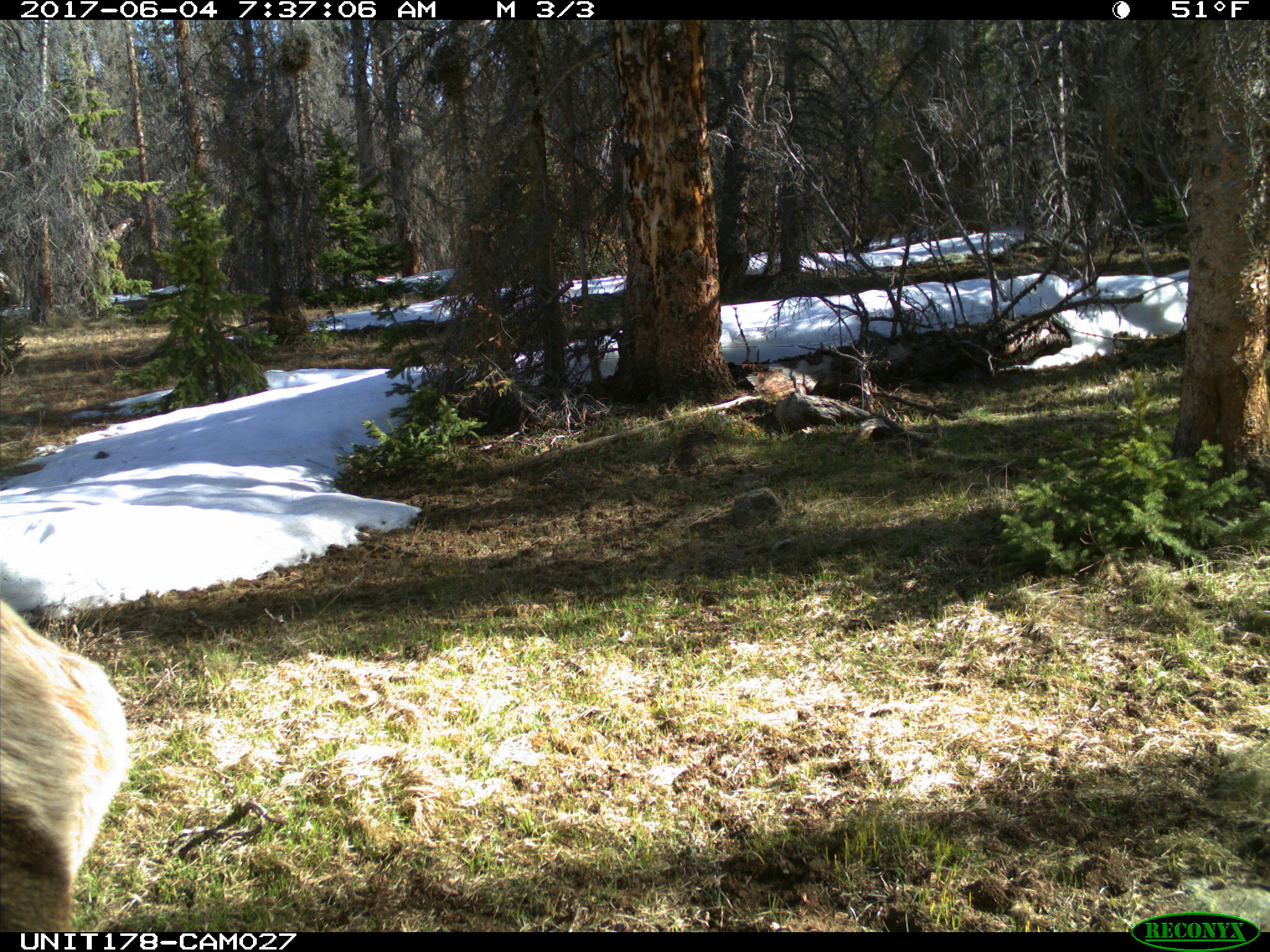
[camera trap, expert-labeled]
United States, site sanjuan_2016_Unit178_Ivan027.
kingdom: Animalia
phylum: Chordata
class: Mammalia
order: Artiodactyla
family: Cervidae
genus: Cervus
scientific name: Cervus elaphus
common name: red deer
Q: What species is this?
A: Cervus elaphus (red deer).